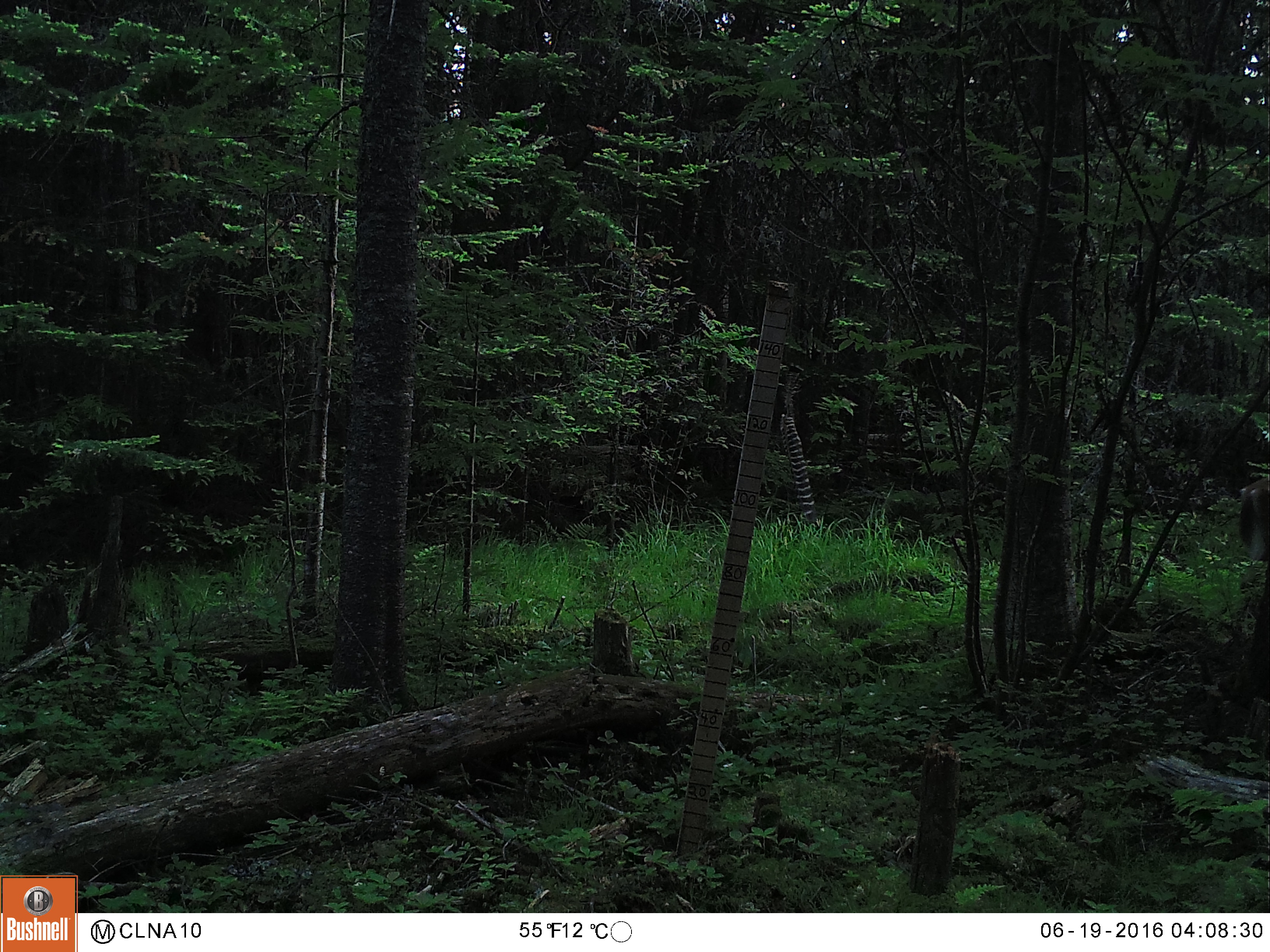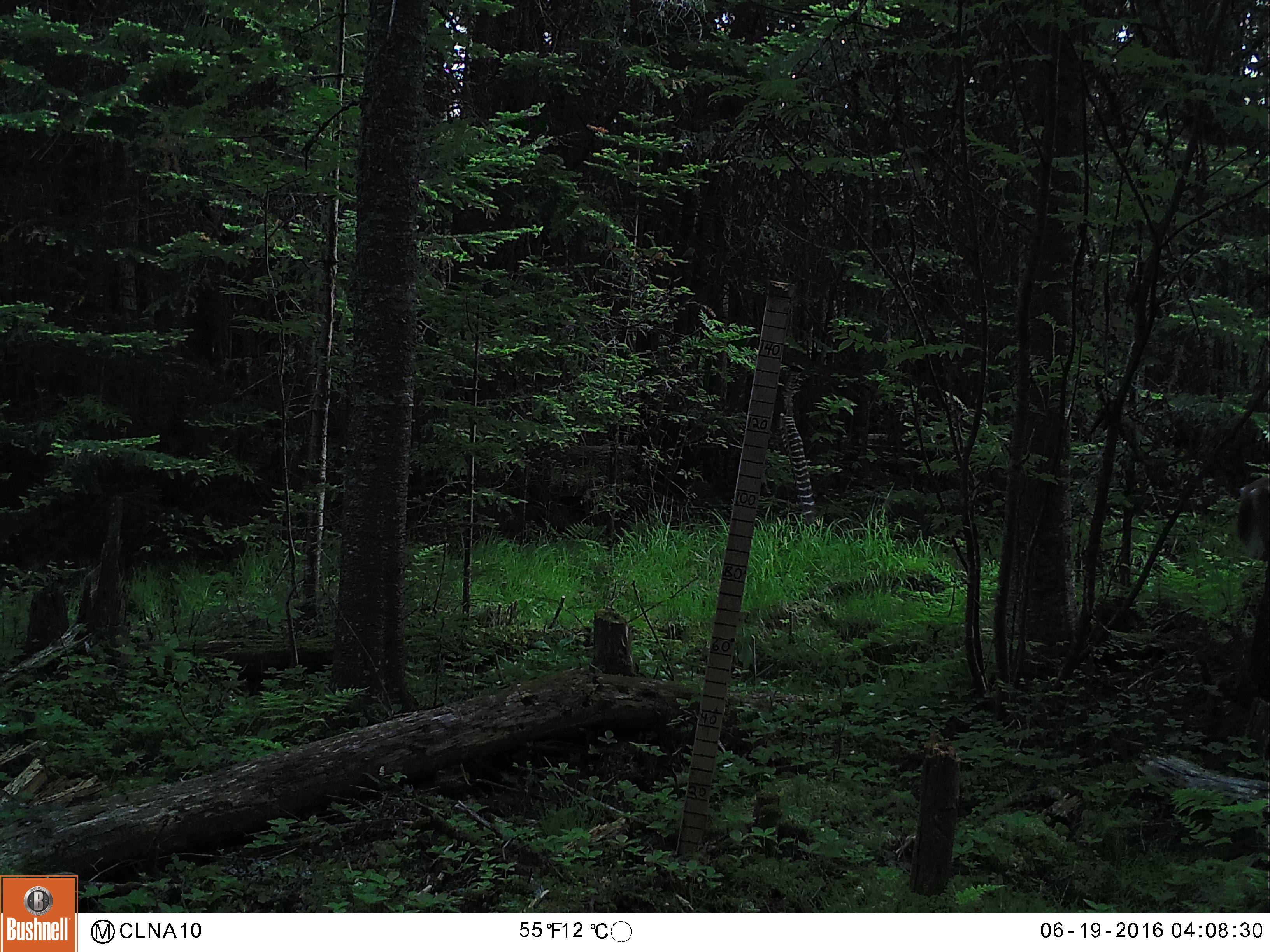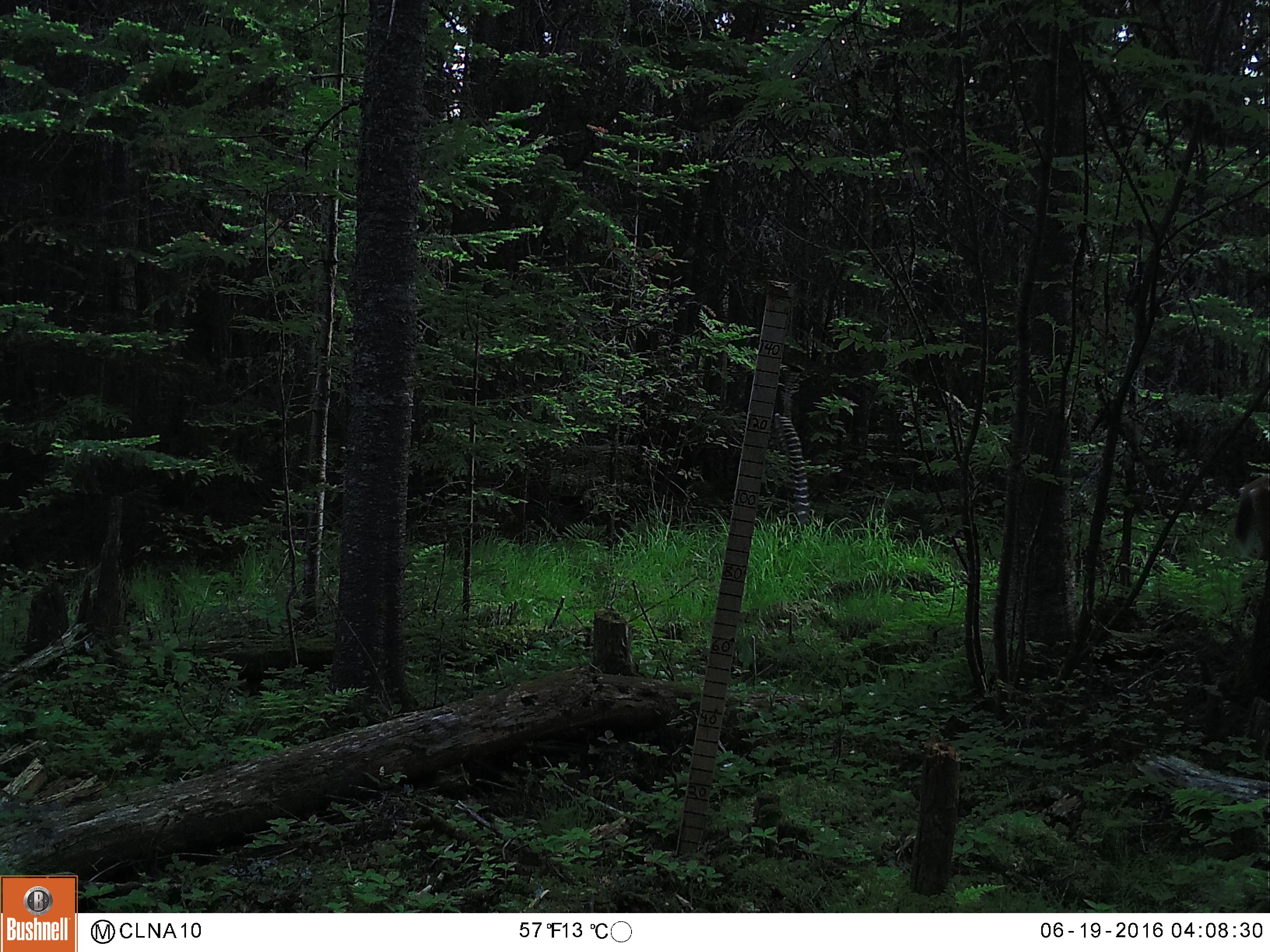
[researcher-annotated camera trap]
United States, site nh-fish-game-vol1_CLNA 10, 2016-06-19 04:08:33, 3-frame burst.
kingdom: Animalia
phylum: Chordata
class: Mammalia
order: Artiodactyla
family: Cervidae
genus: Odocoileus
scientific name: Odocoileus virginianus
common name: white-tailed deer